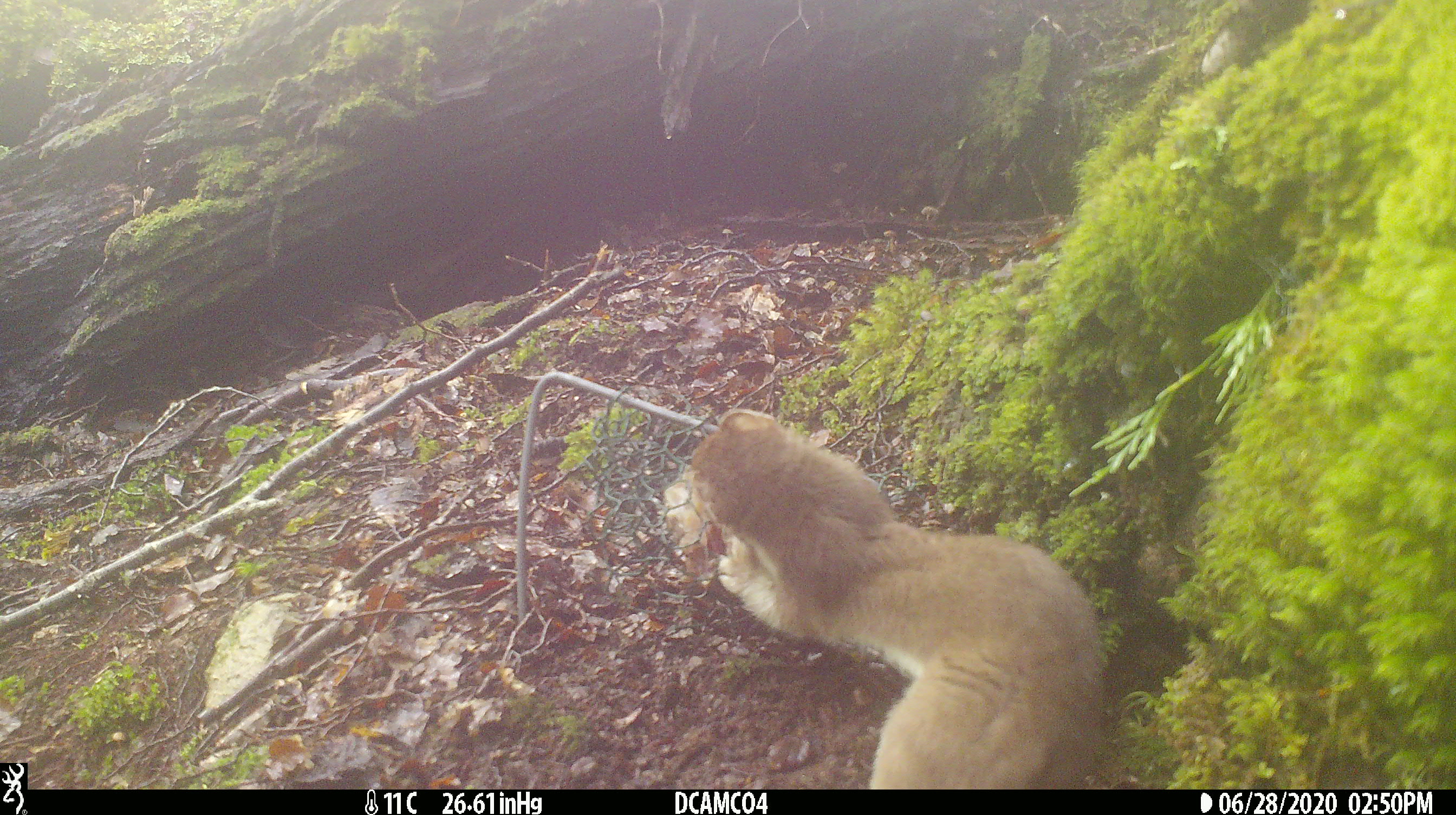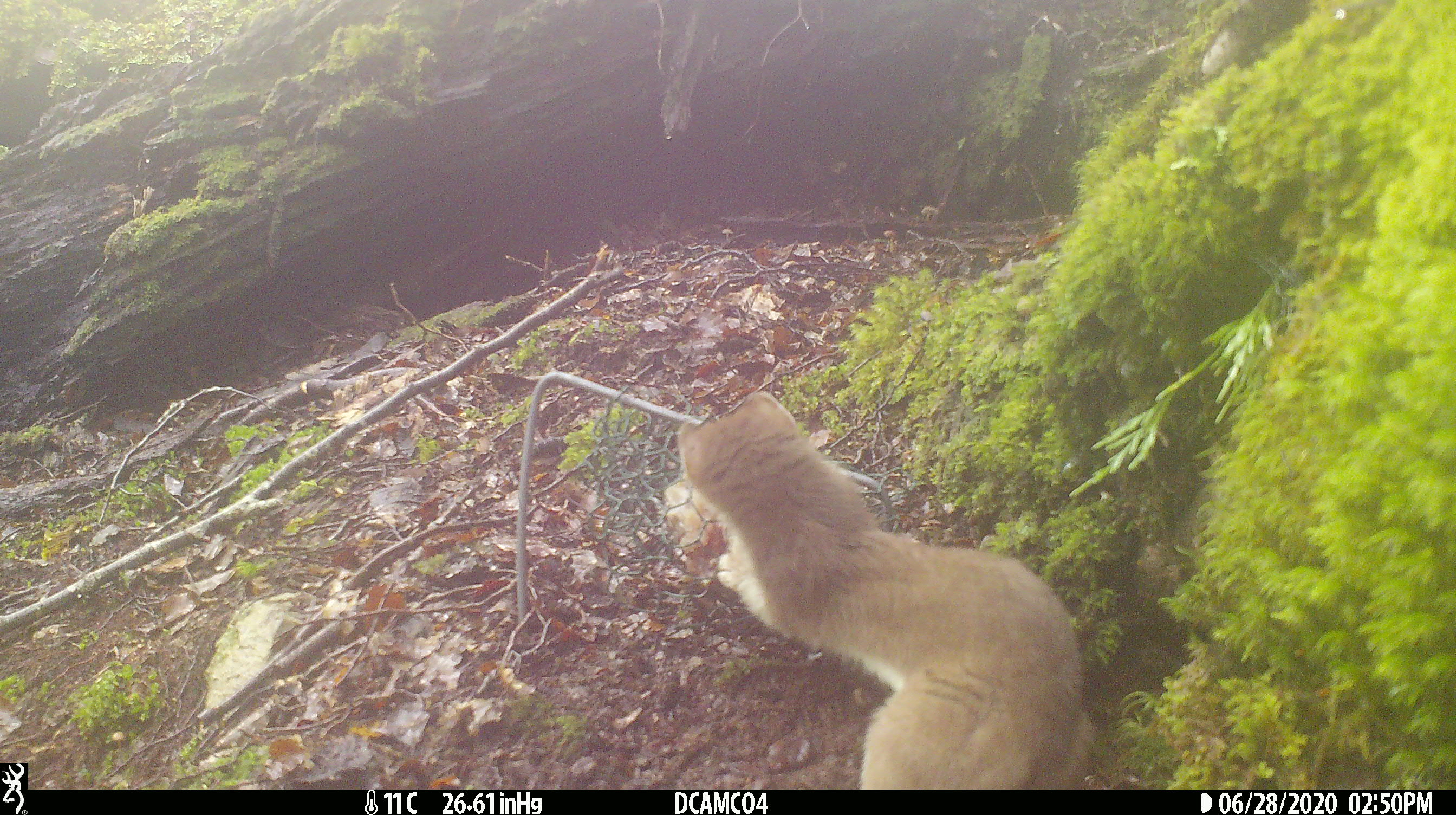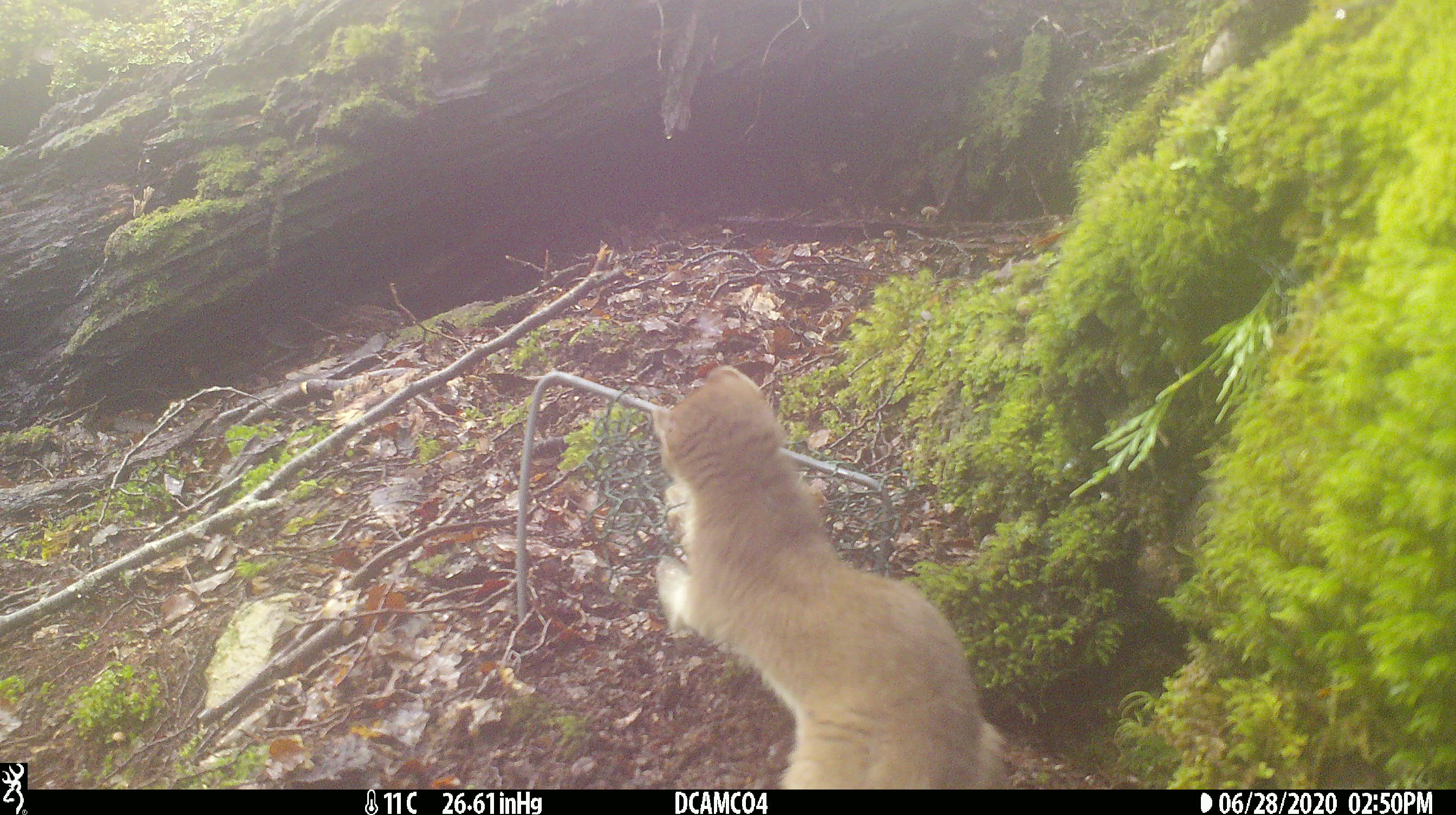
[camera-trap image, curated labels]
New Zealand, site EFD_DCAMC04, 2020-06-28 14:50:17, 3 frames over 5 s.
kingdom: Animalia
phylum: Chordata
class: Mammalia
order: Carnivora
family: Mustelidae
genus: Mustela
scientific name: Mustela erminea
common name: stoat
Stoat (Mustela erminea).